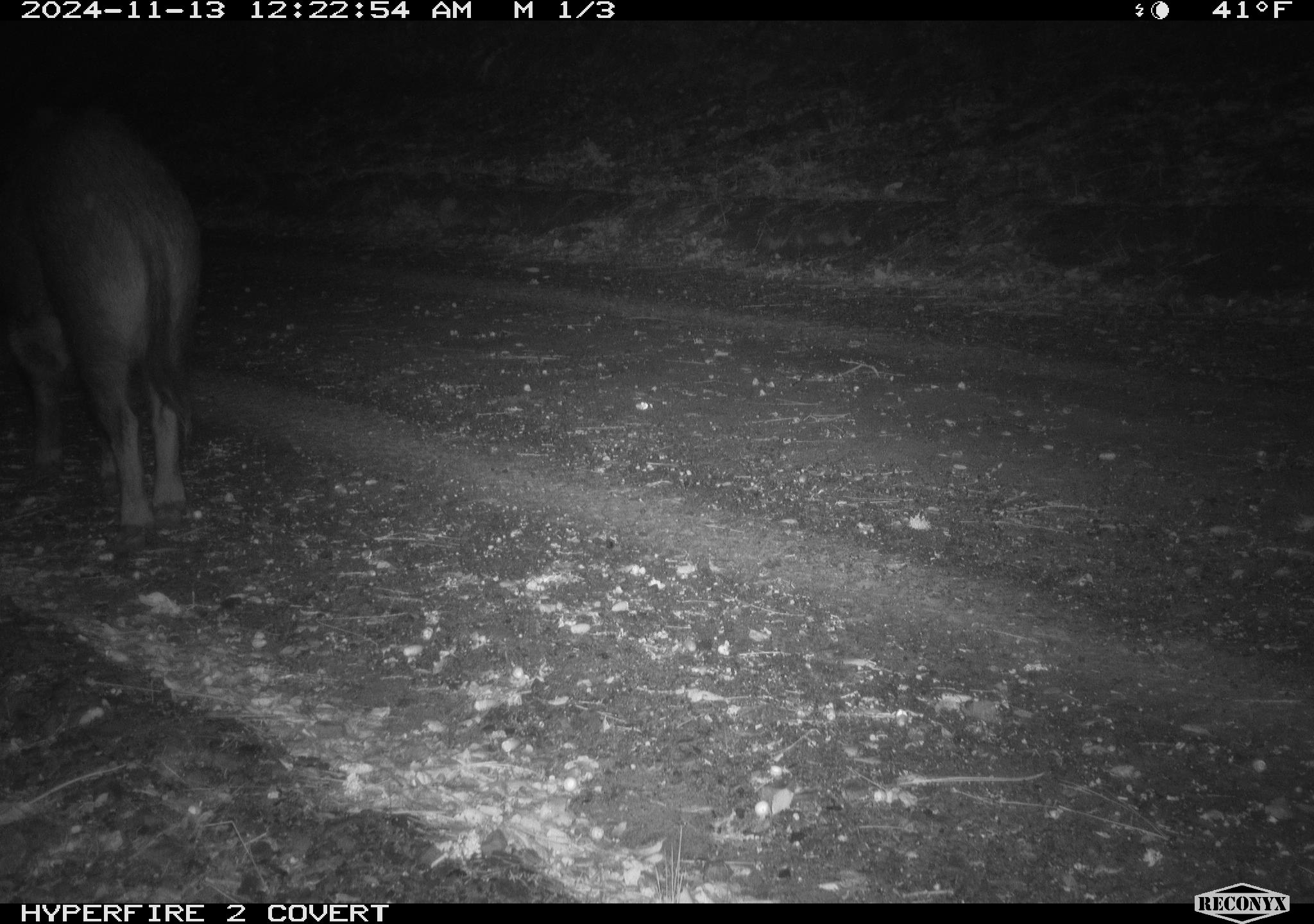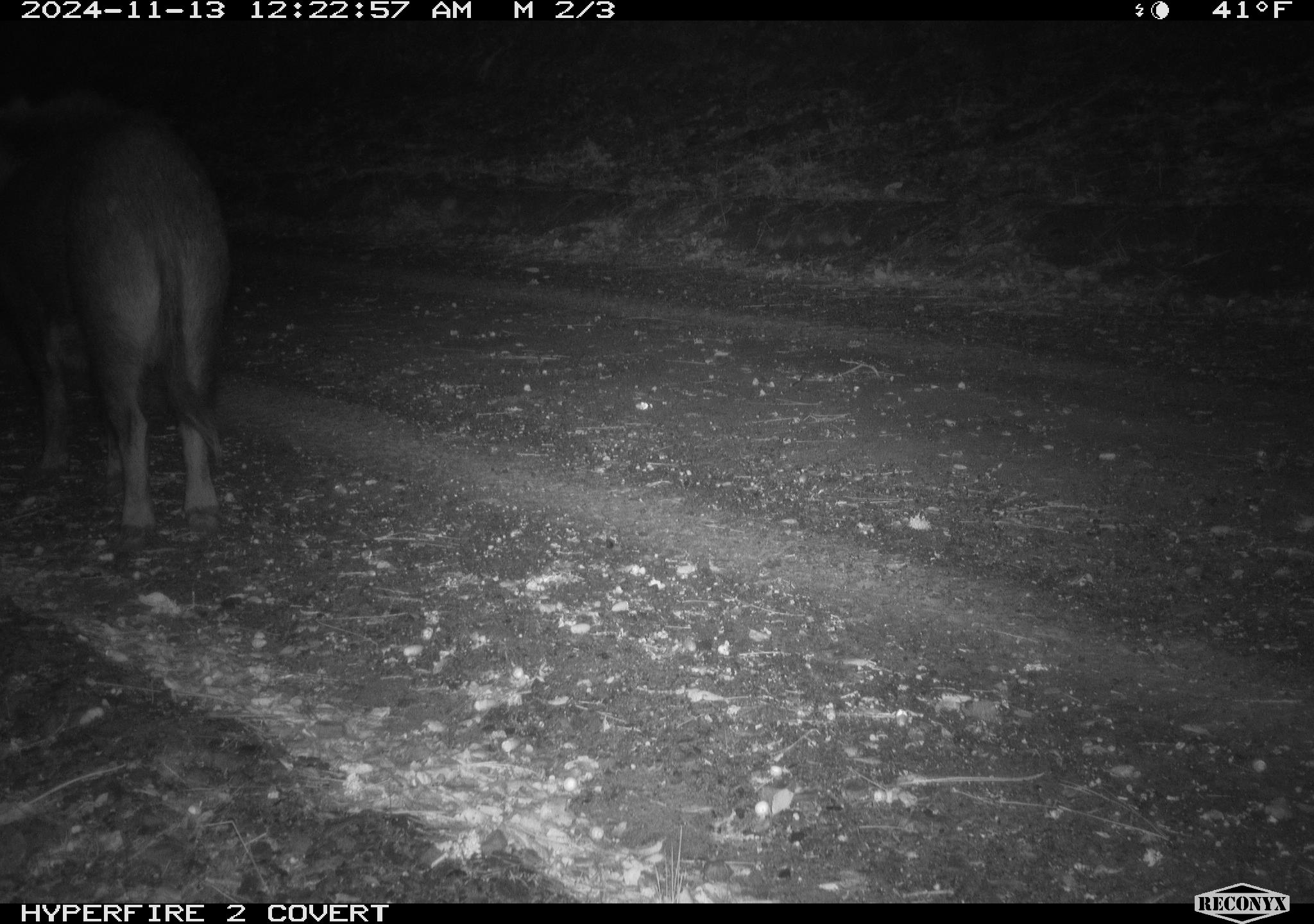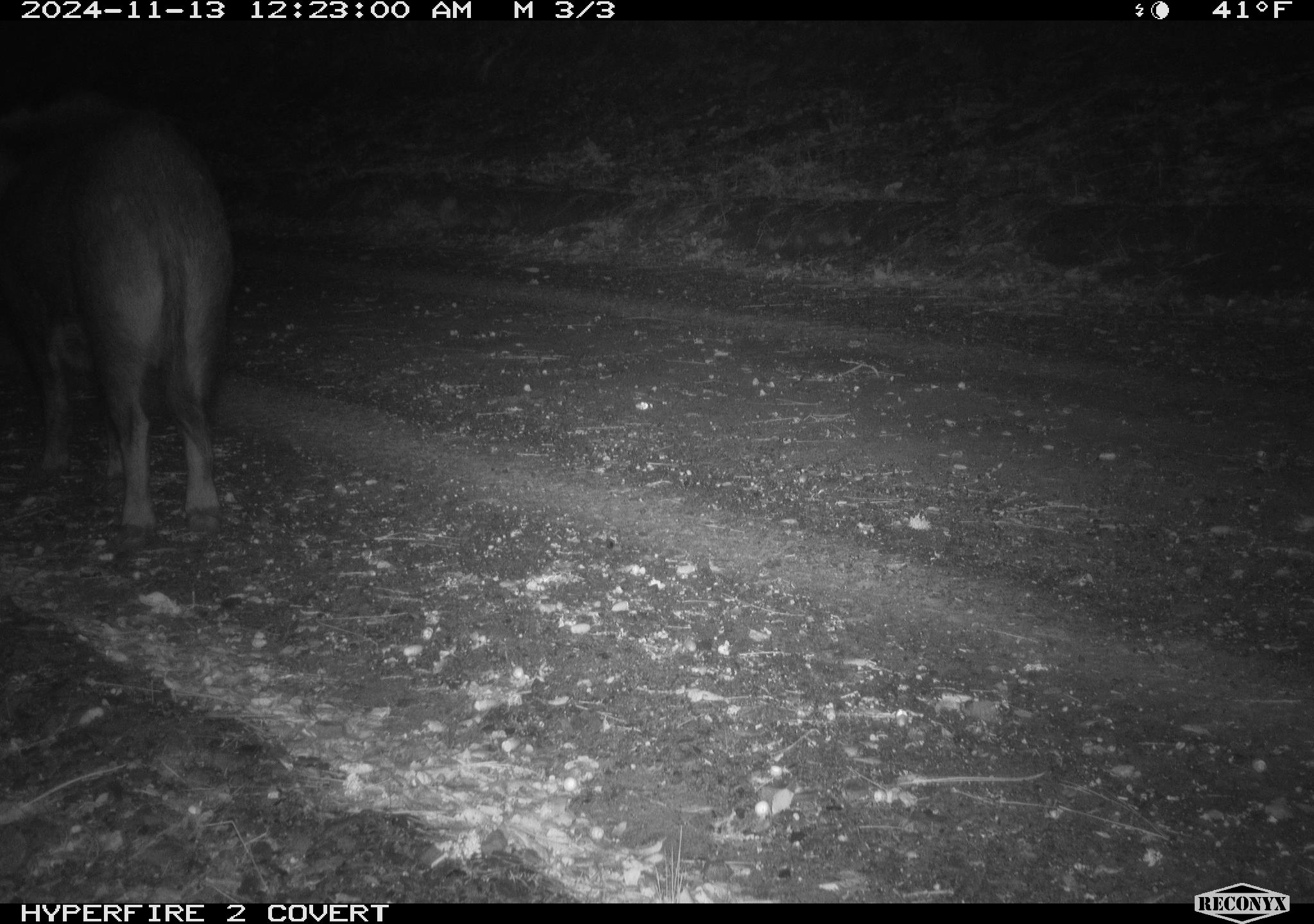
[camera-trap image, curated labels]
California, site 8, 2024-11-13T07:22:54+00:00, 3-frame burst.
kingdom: Animalia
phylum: Chordata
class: Mammalia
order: Artiodactyla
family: Suidae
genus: Sus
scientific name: Sus scrofa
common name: wild boar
Wild boar (Sus scrofa).